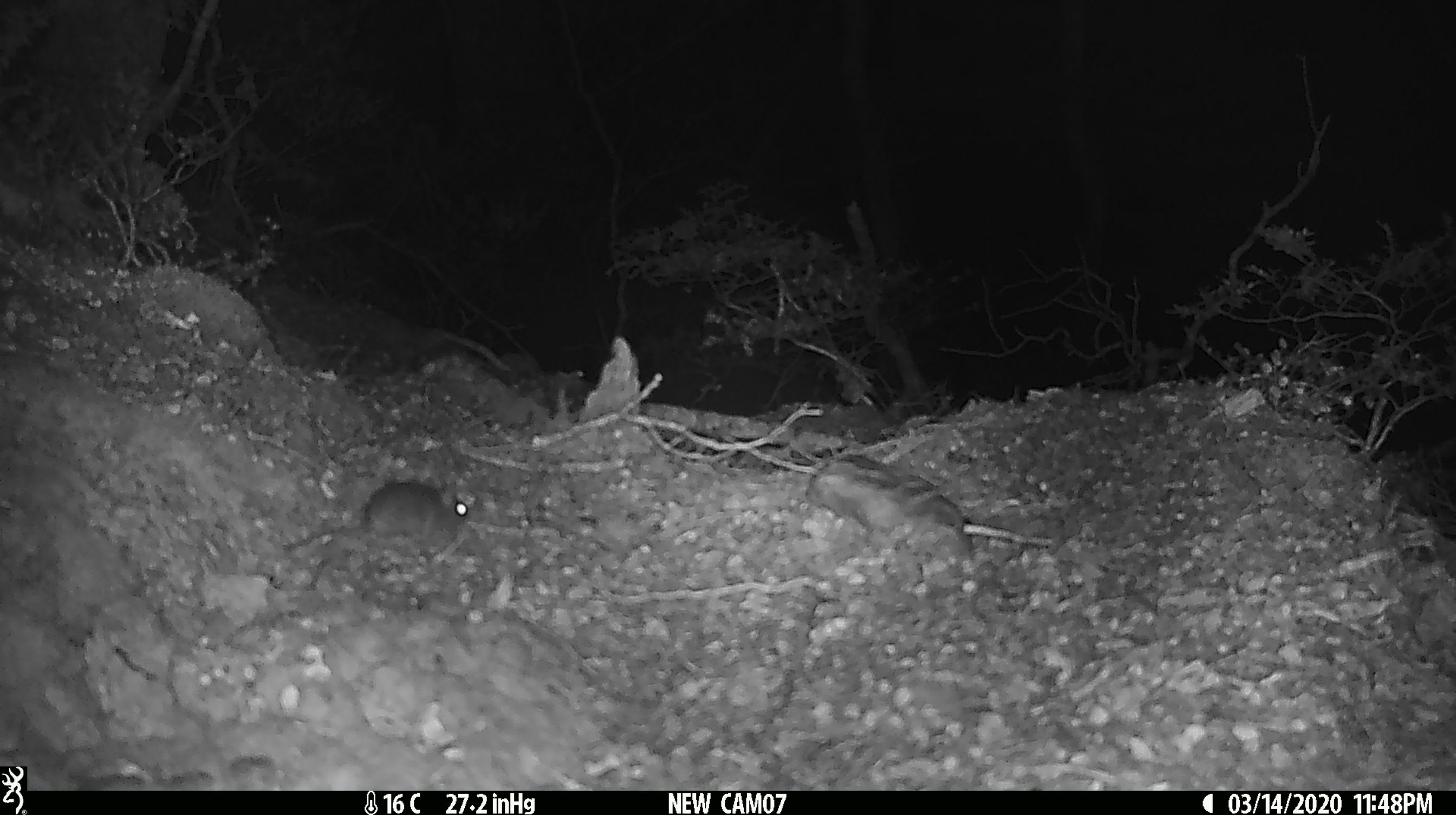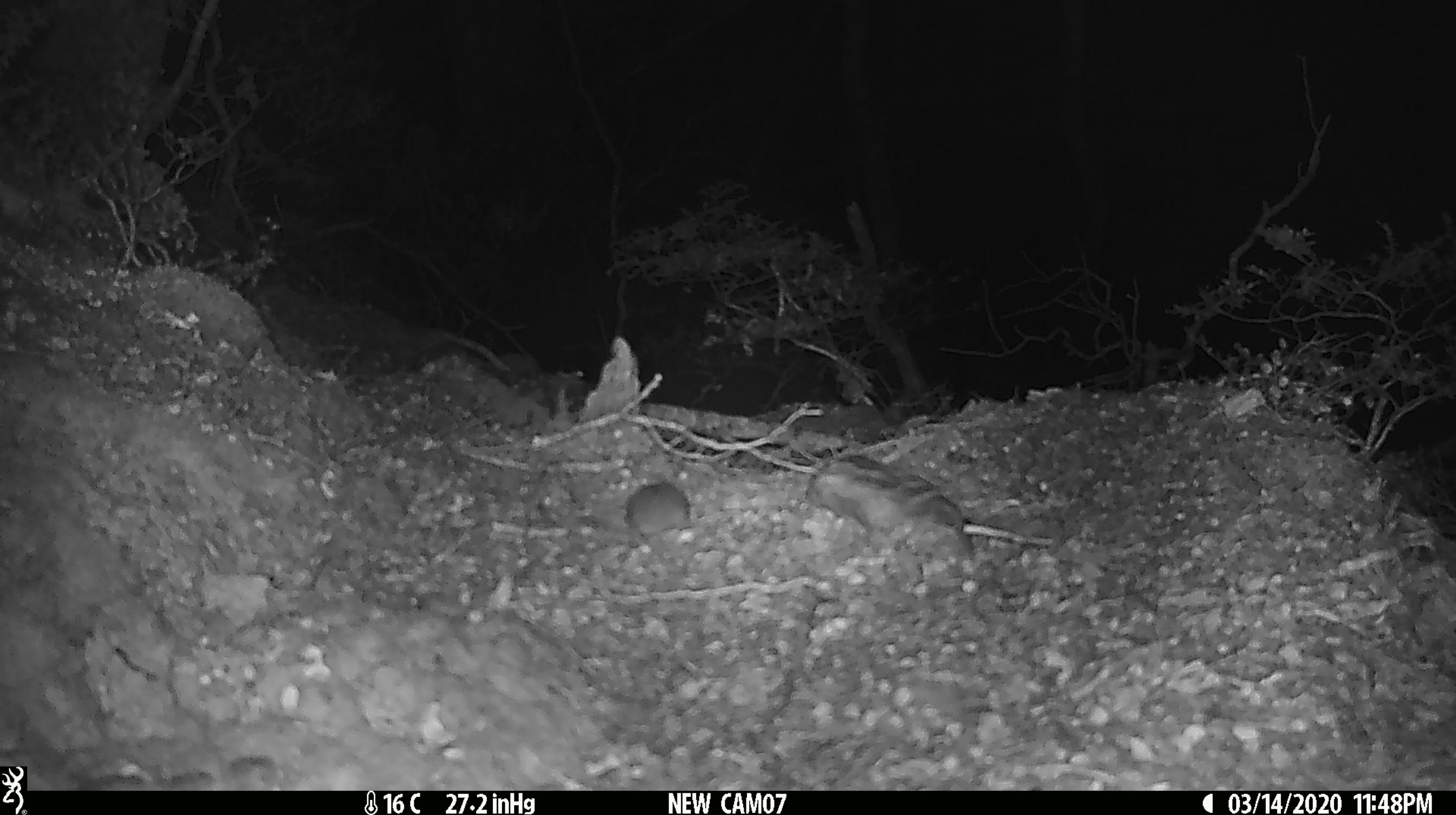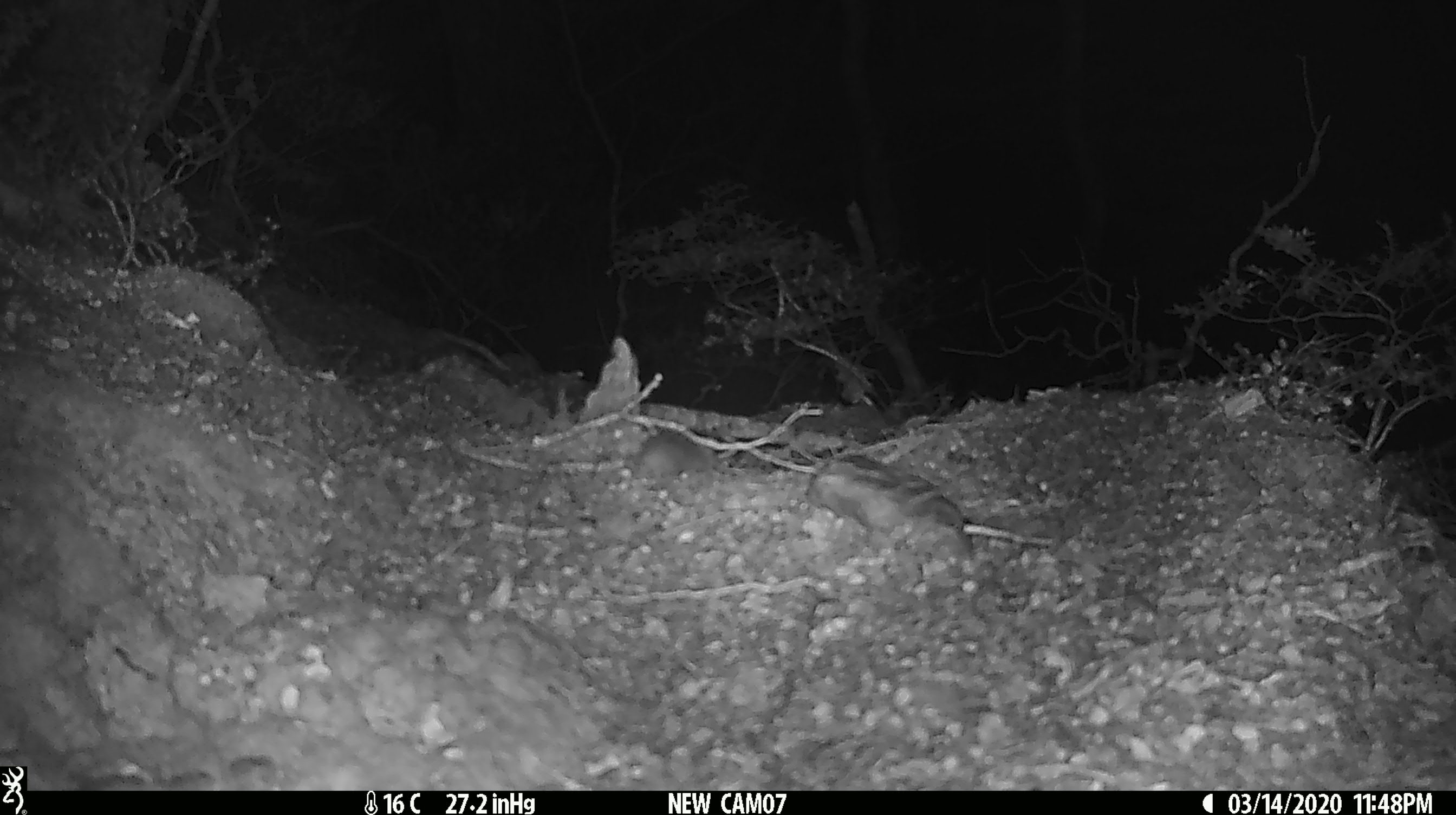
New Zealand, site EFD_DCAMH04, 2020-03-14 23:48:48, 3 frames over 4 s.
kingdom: Animalia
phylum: Chordata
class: Mammalia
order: Rodentia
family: Muridae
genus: Mus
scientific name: Mus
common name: mouse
Mouse (Mus).